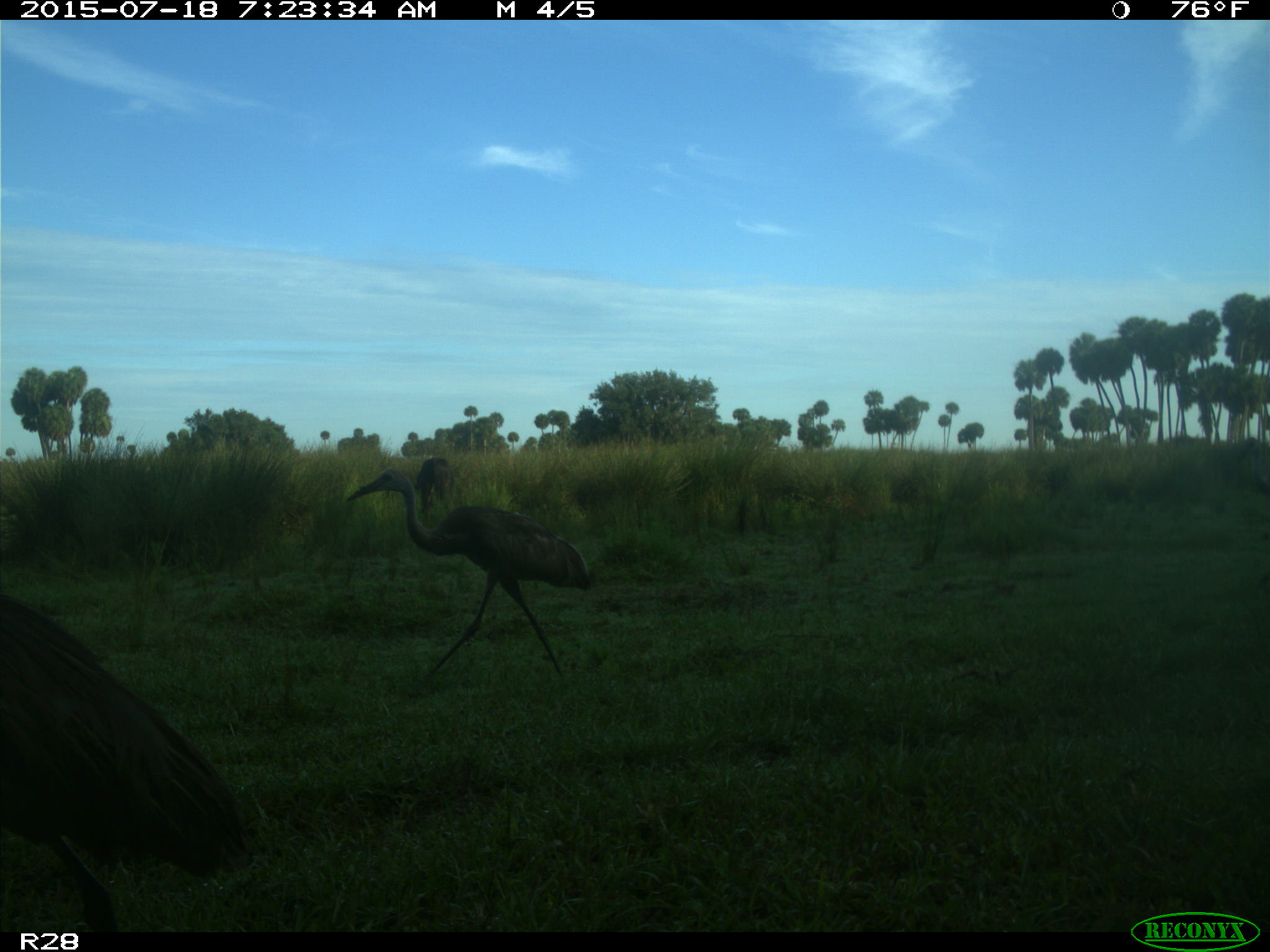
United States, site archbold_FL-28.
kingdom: Animalia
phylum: Chordata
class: Mammalia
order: Artiodactyla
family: Bovidae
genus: Bos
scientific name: Bos taurus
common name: domestic cow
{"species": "Bos taurus (domestic cow)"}